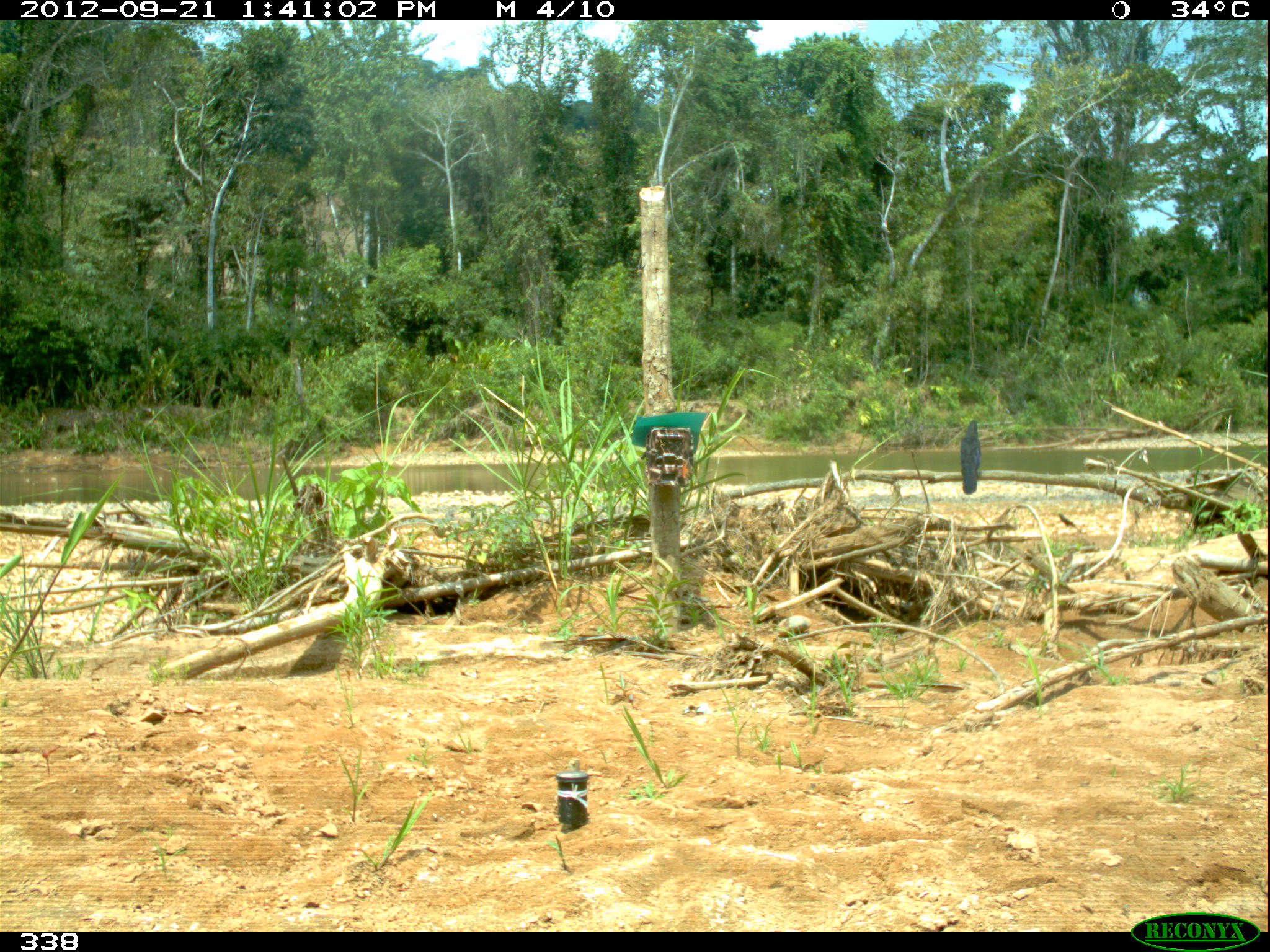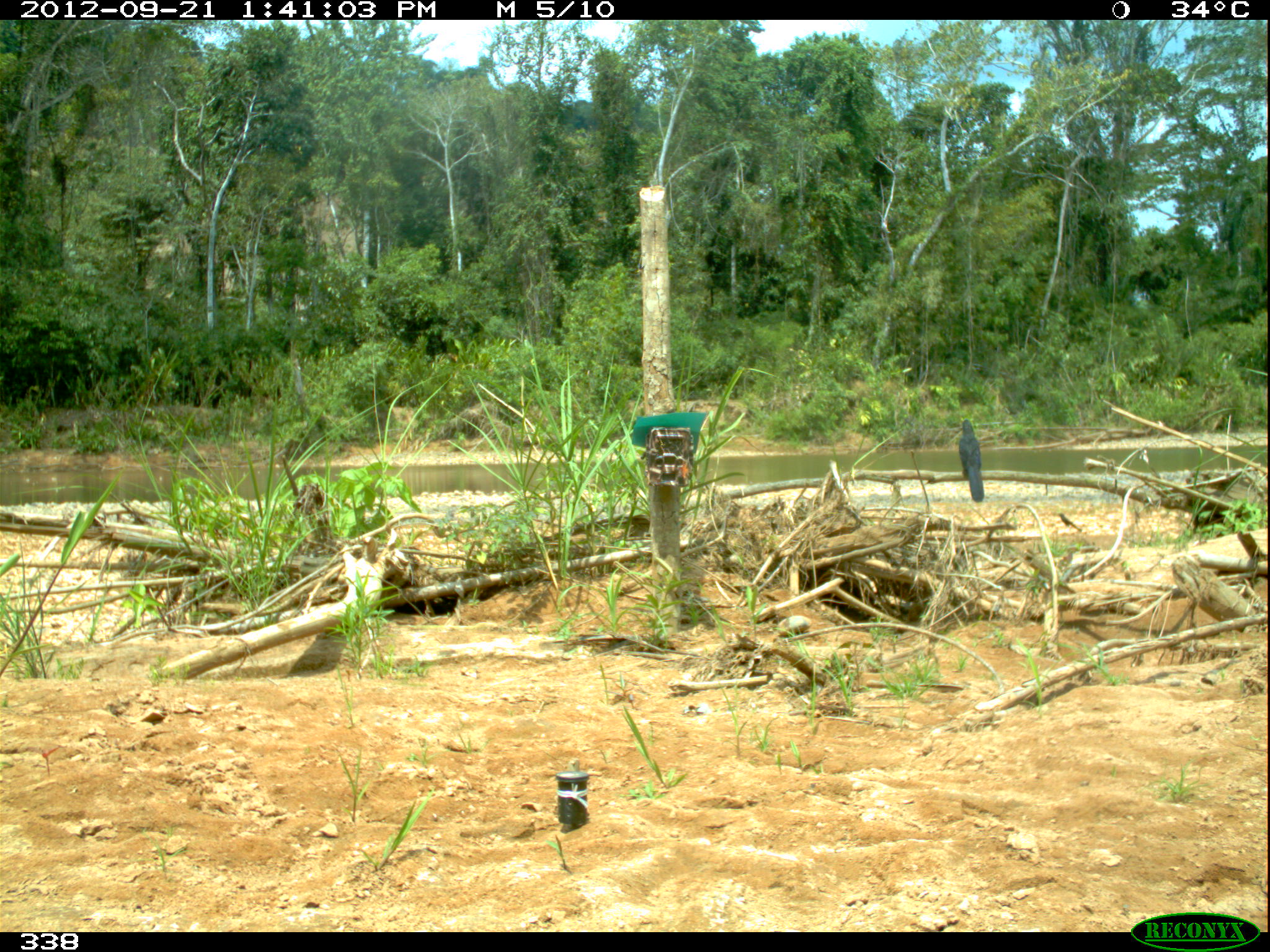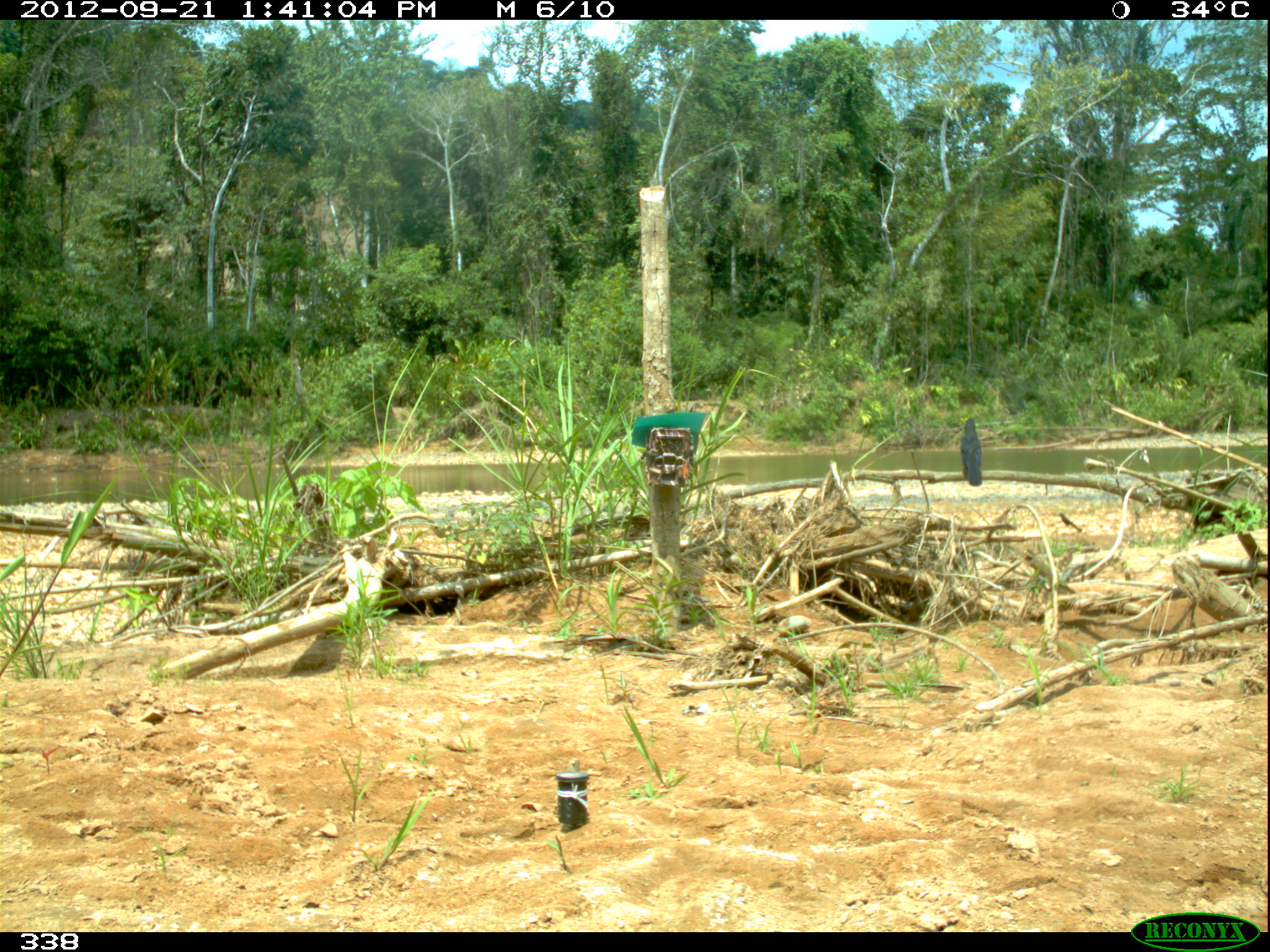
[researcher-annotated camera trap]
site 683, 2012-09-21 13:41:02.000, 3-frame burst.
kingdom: Animalia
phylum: Chordata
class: Aves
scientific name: Aves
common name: bird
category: unknown bird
Unknown bird (bird) (Aves).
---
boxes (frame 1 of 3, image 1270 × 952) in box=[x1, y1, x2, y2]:
unknown bird: box=[959, 419, 982, 495]; box=[1057, 512, 1082, 532]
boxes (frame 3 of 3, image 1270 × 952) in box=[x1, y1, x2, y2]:
unknown bird: box=[960, 419, 982, 486]; box=[1057, 512, 1082, 533]